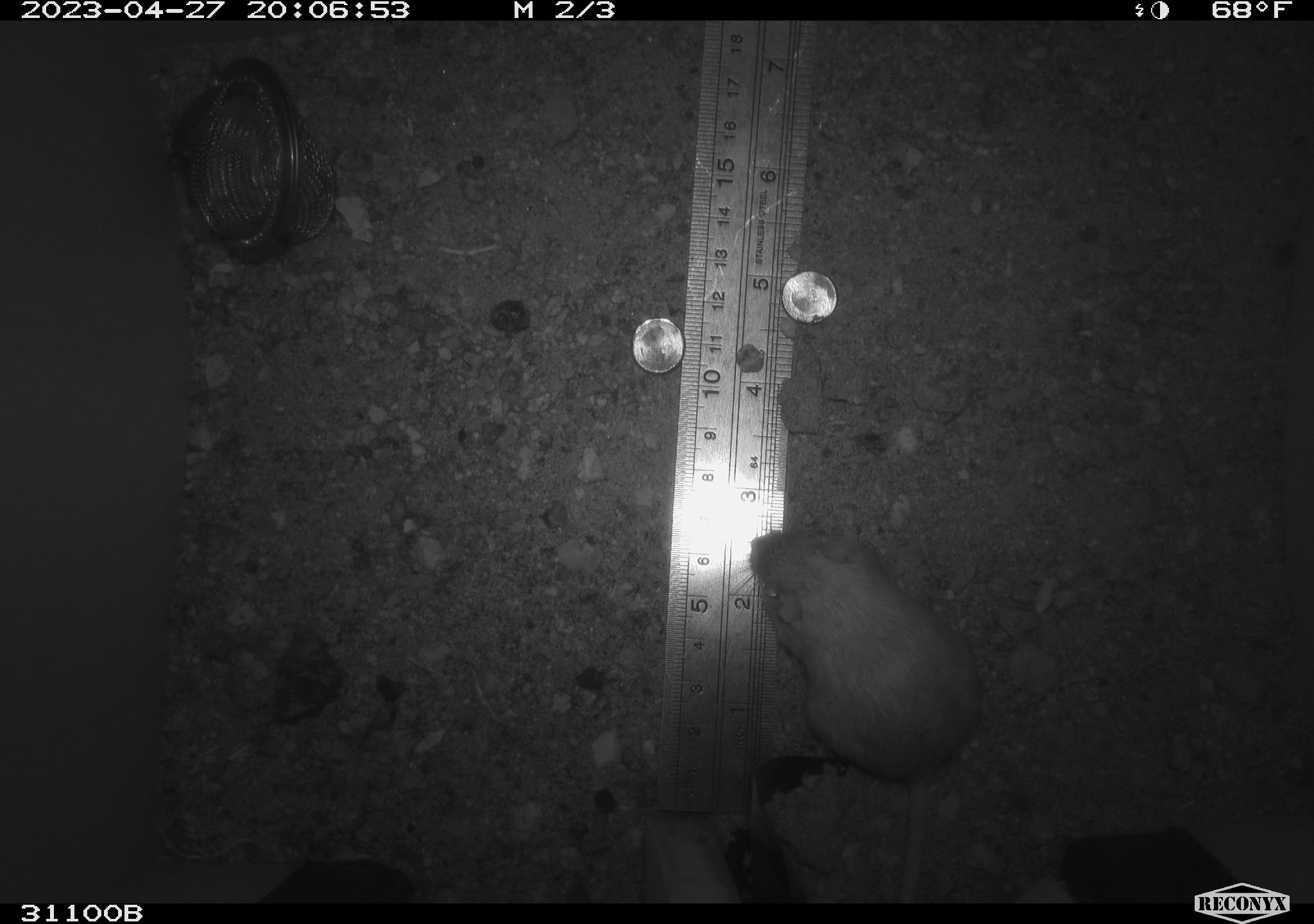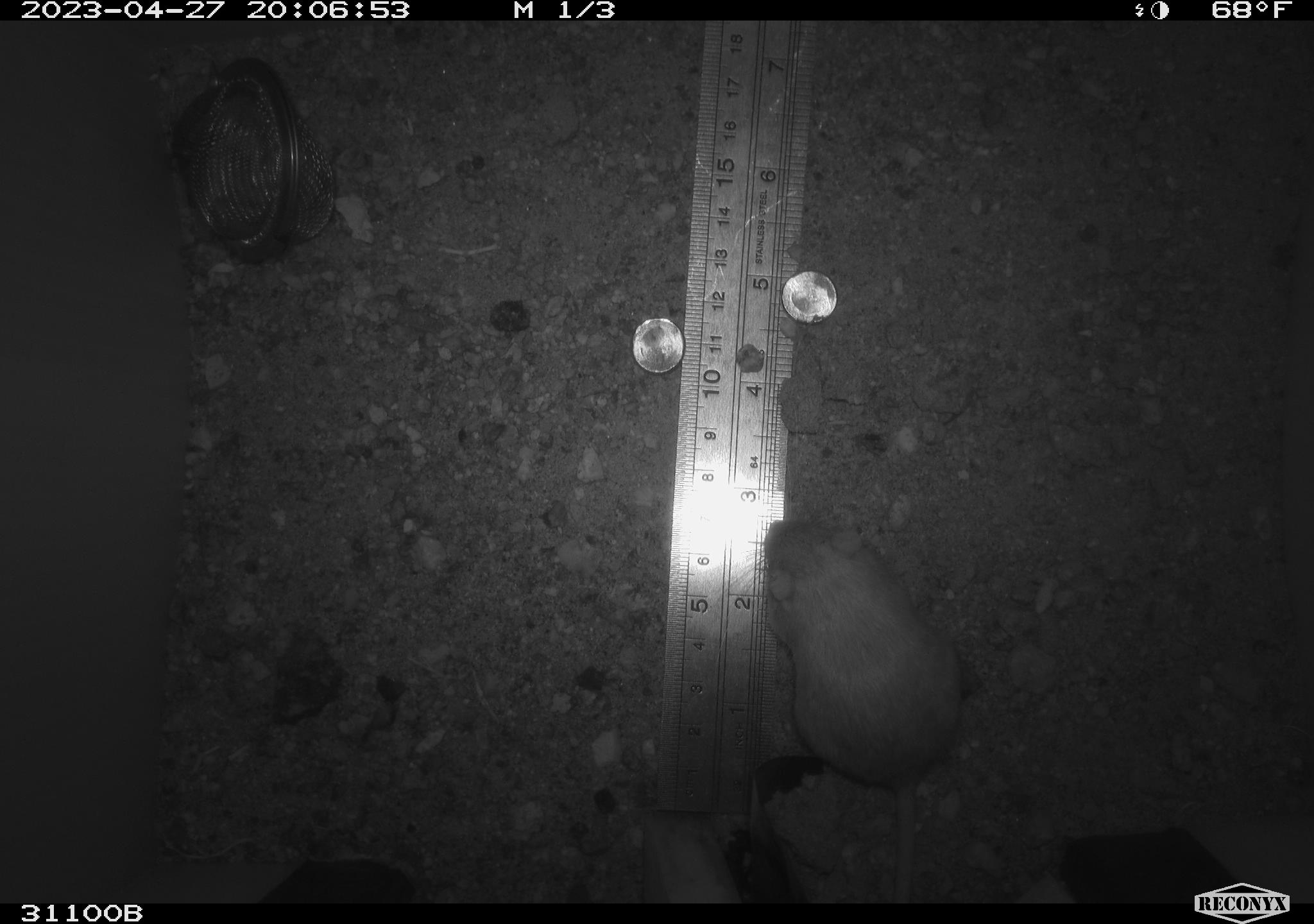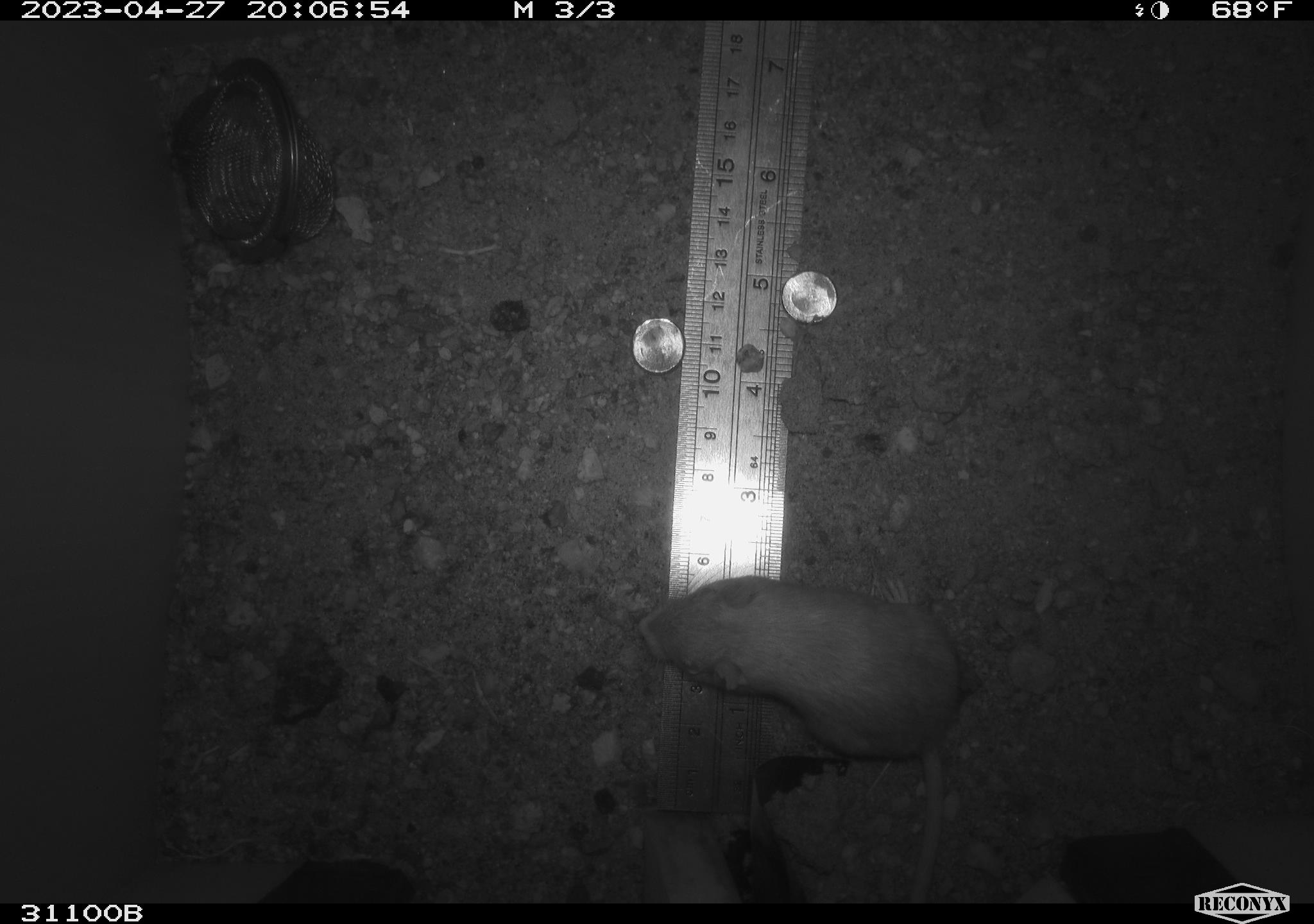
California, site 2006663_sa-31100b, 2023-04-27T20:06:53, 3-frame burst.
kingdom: Animalia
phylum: Chordata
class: Mammalia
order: Rodentia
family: Heteromyidae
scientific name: Heteromyidae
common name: kangaroo rats and pocket mice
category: heteromyidae family